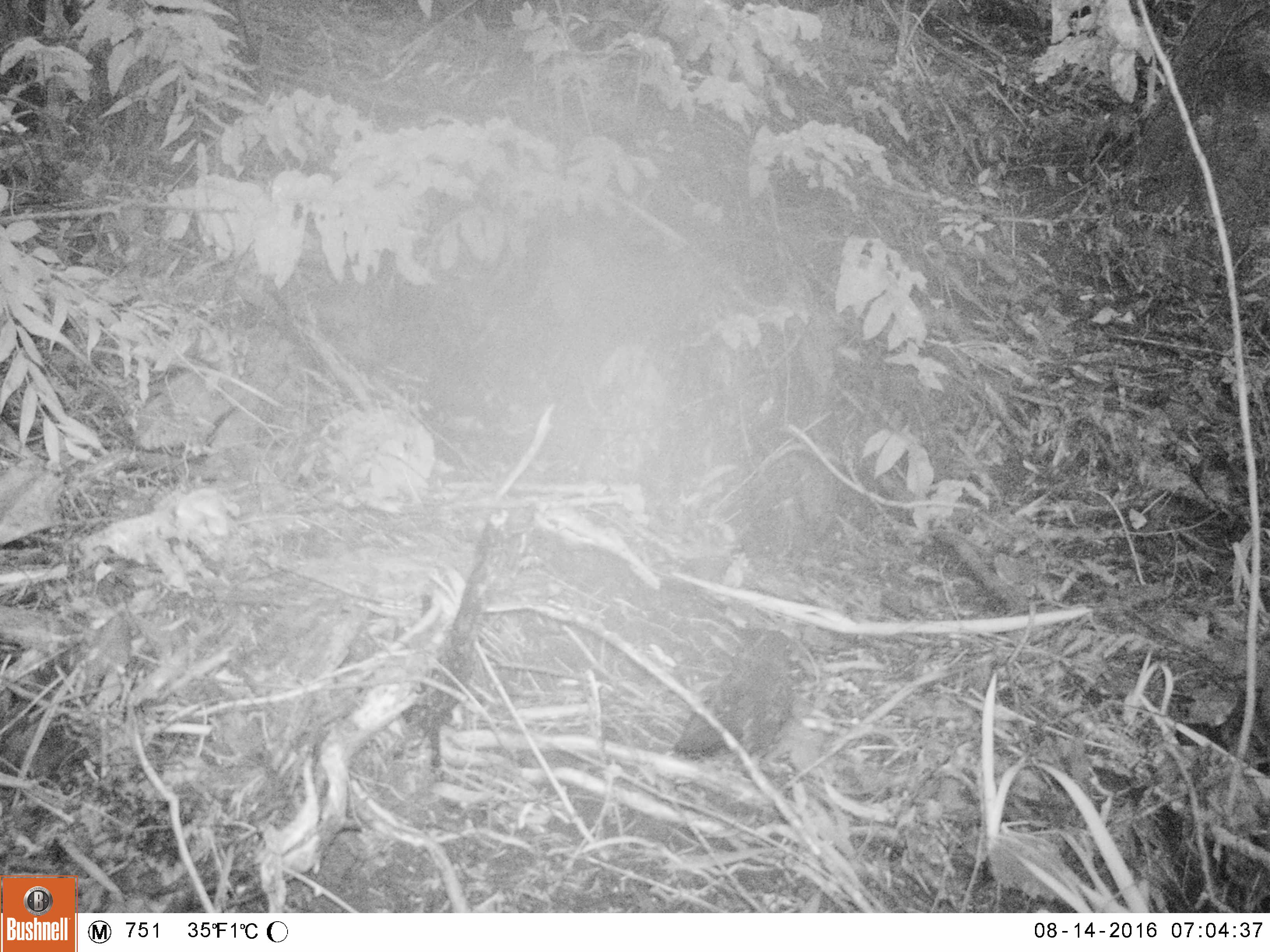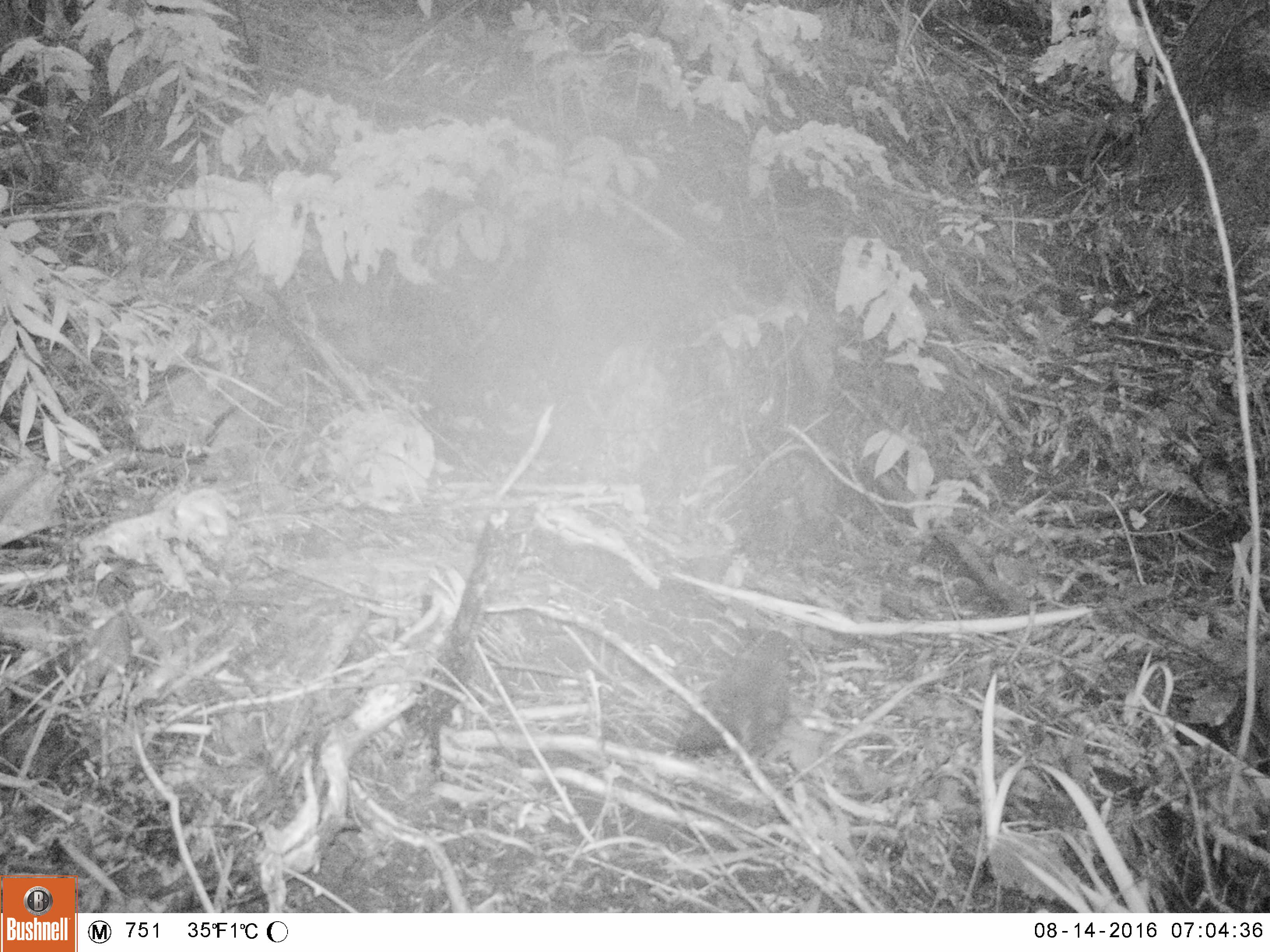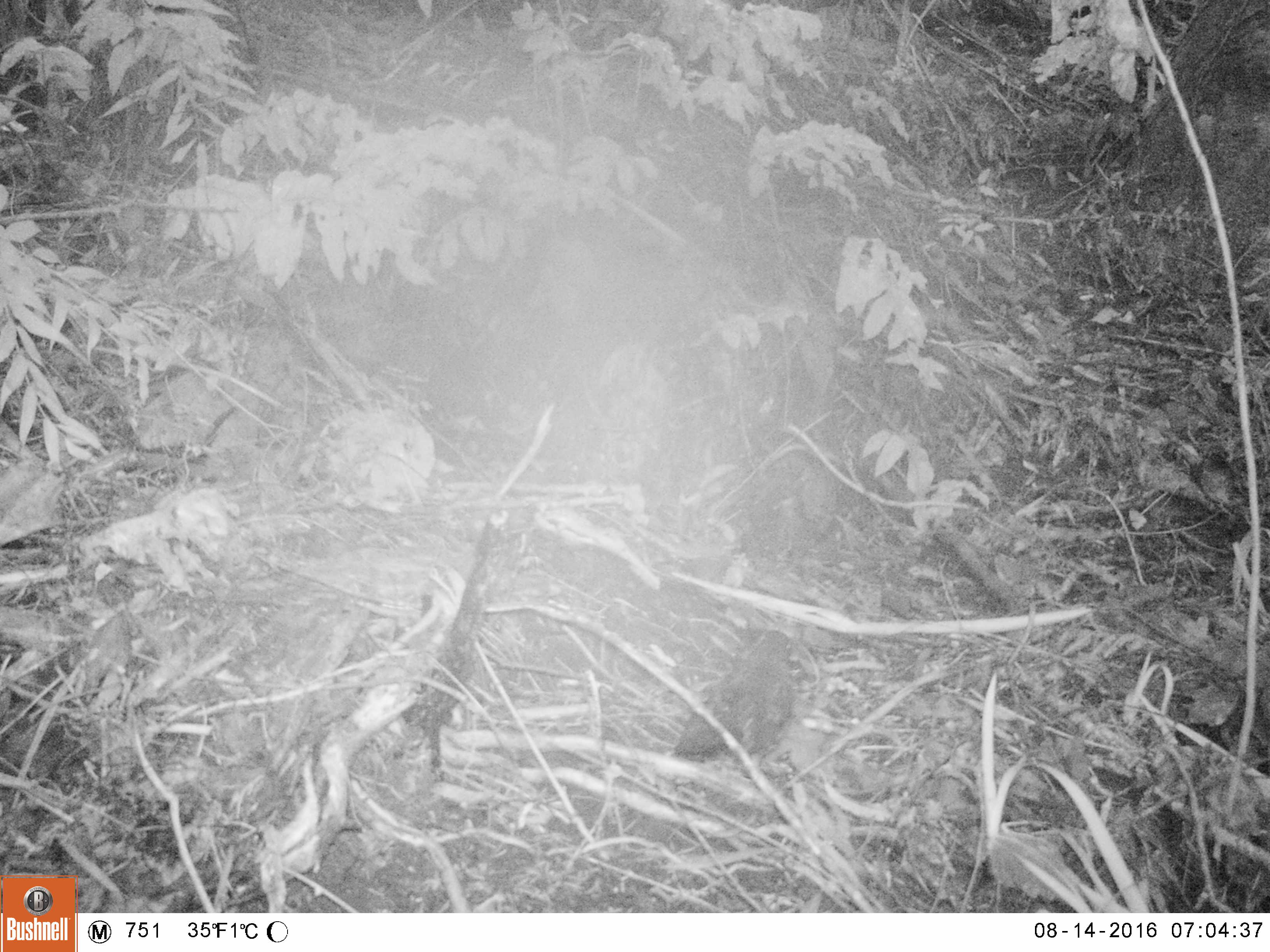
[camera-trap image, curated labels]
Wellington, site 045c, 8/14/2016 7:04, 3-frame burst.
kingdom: Animalia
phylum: Chordata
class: Aves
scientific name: Aves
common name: bird